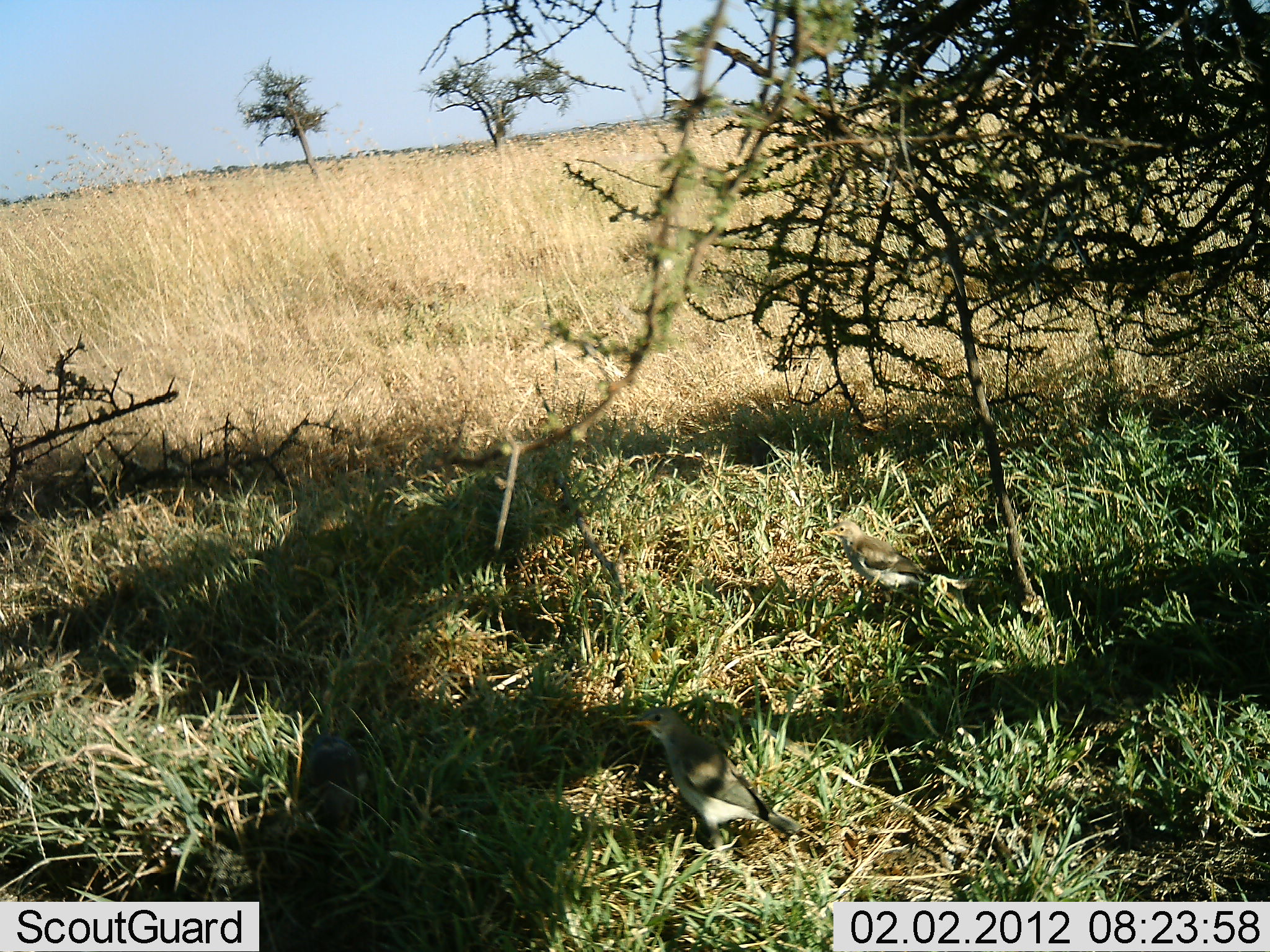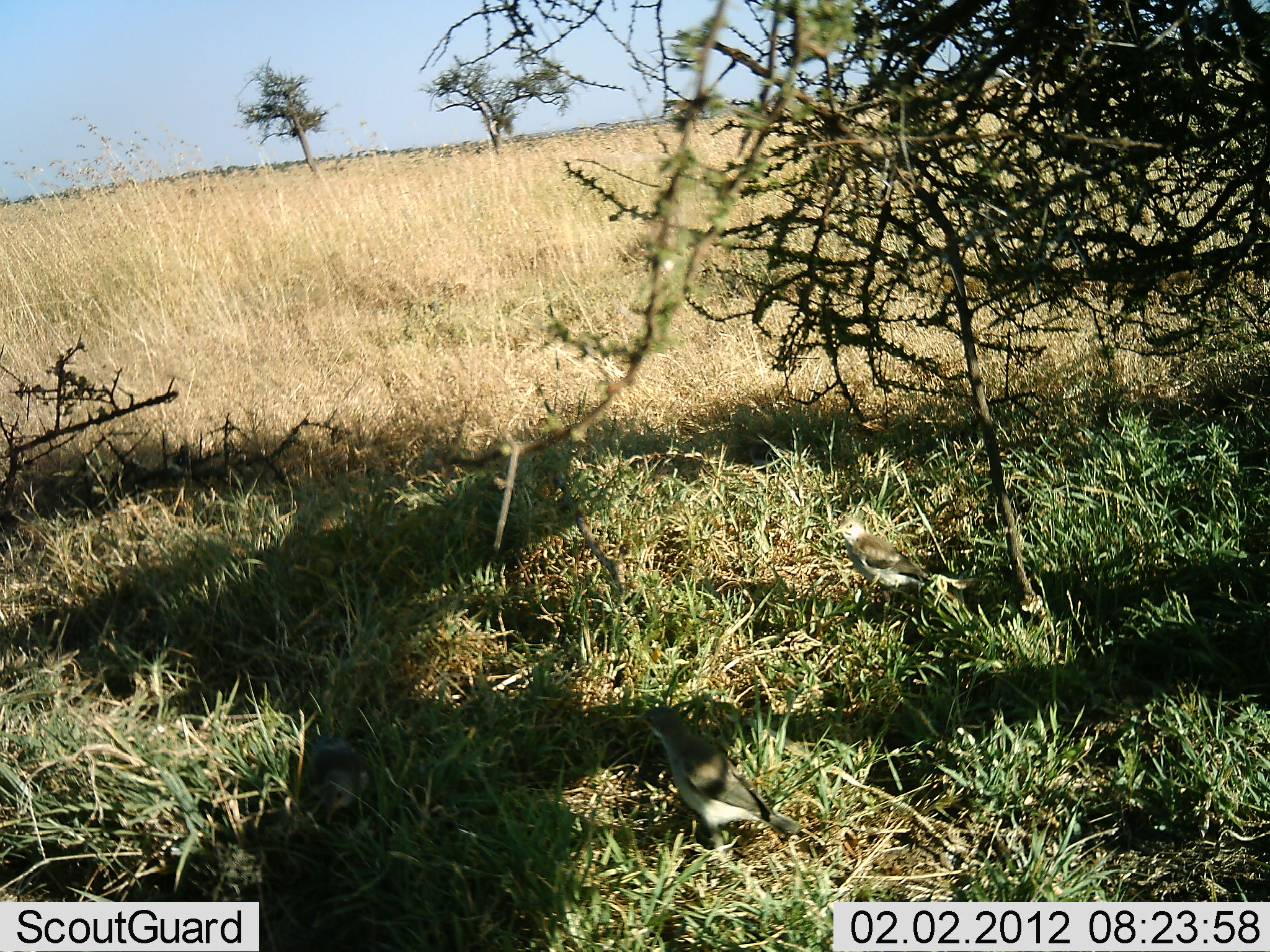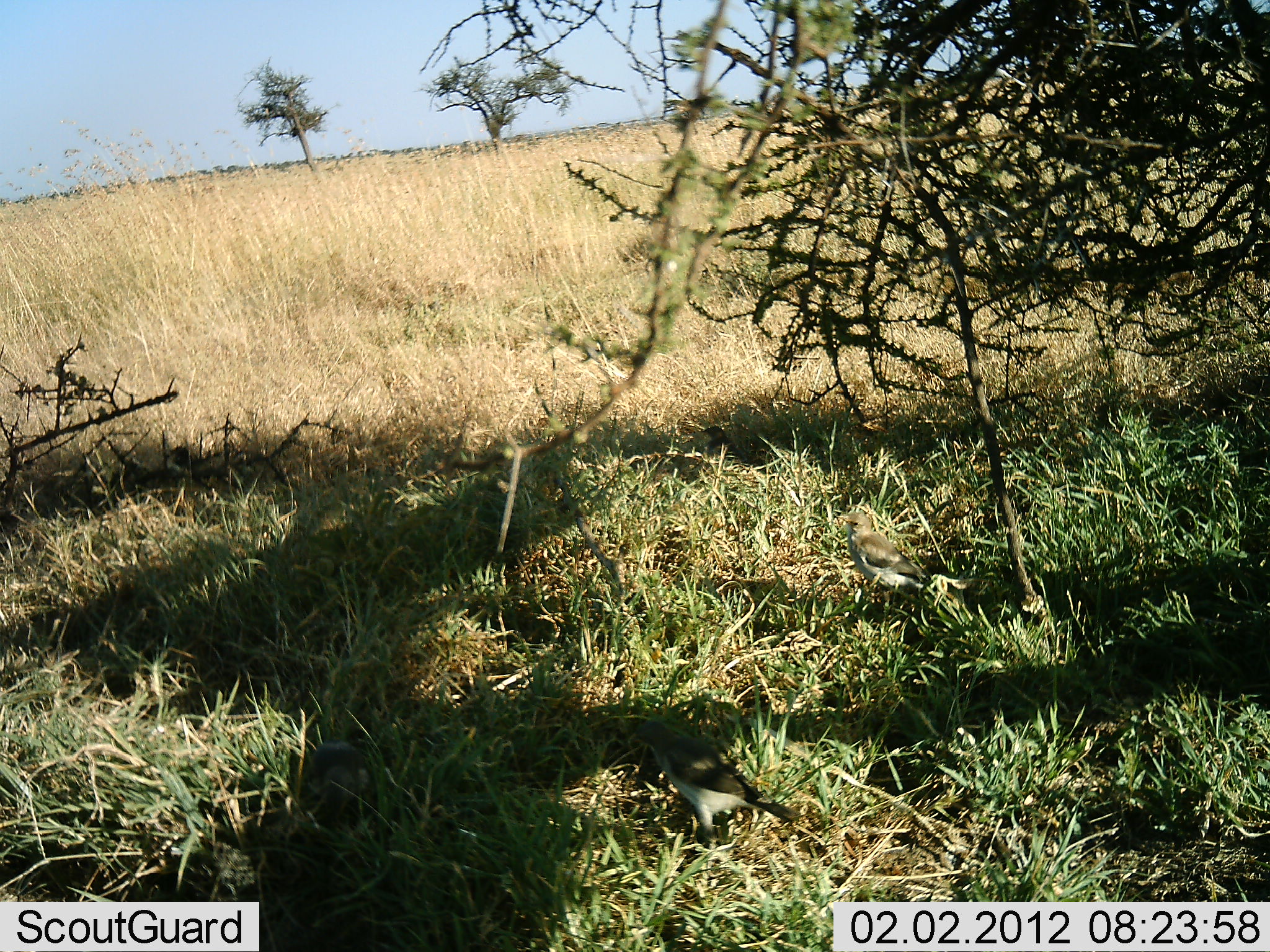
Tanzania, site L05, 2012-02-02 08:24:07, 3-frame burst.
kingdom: Animalia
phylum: Chordata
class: Aves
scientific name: Aves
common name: bird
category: otherbird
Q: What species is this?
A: Otherbird (bird) (Aves).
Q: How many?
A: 3.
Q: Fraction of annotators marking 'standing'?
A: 71%.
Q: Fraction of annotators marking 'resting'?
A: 0%.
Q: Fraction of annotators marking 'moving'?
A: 21%.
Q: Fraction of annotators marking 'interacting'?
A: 0%.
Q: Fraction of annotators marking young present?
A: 0%.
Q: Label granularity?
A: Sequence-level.